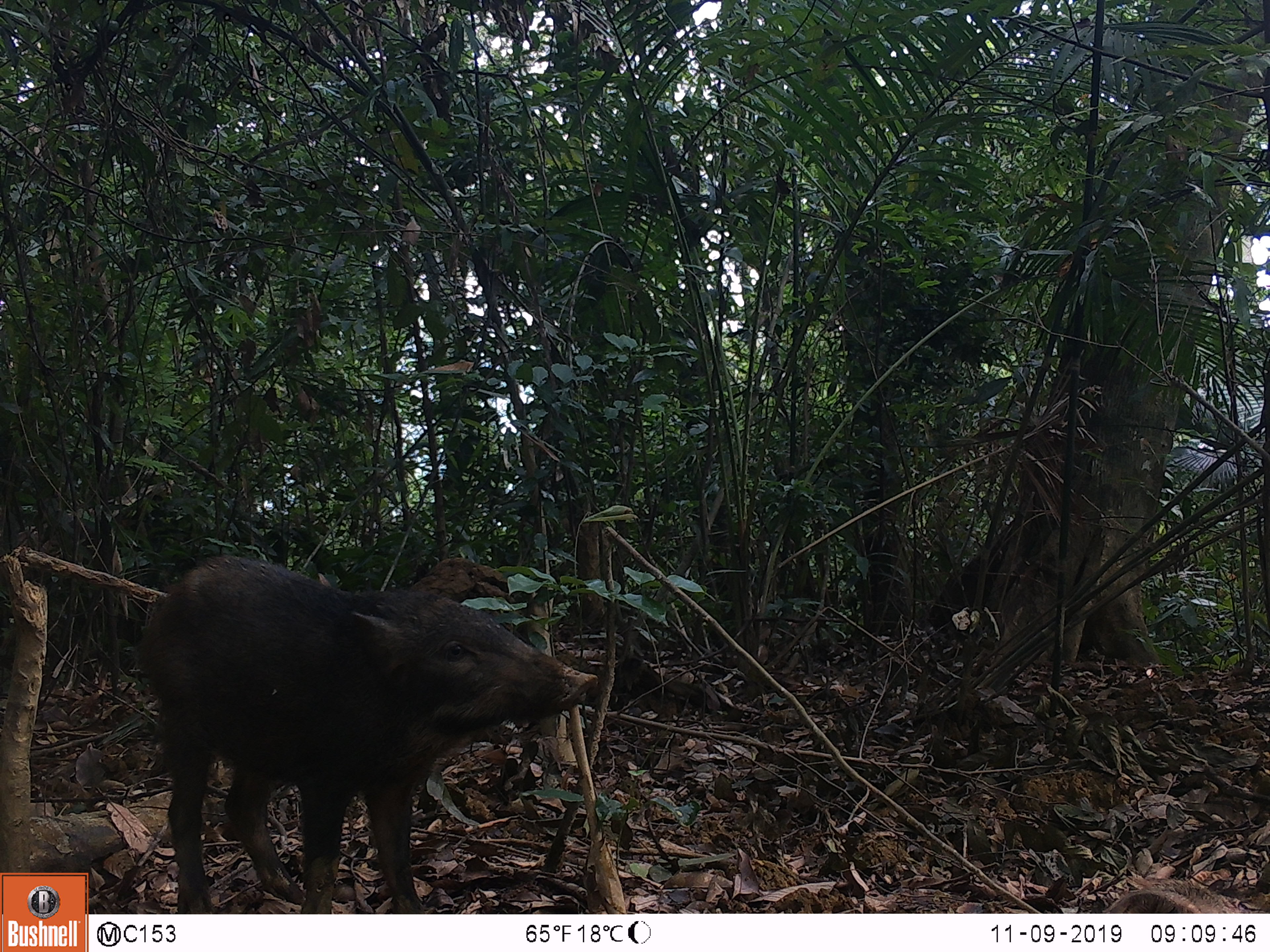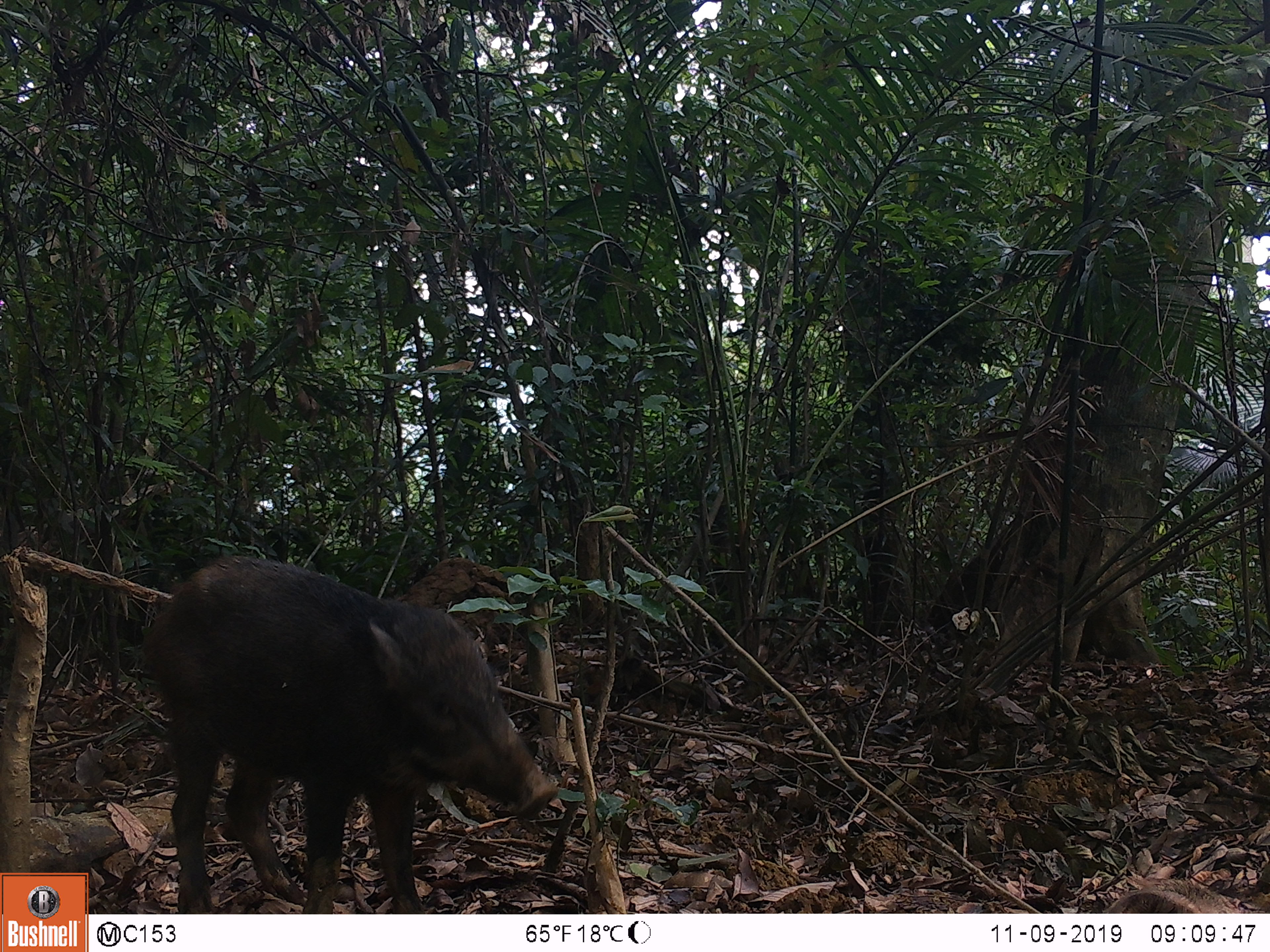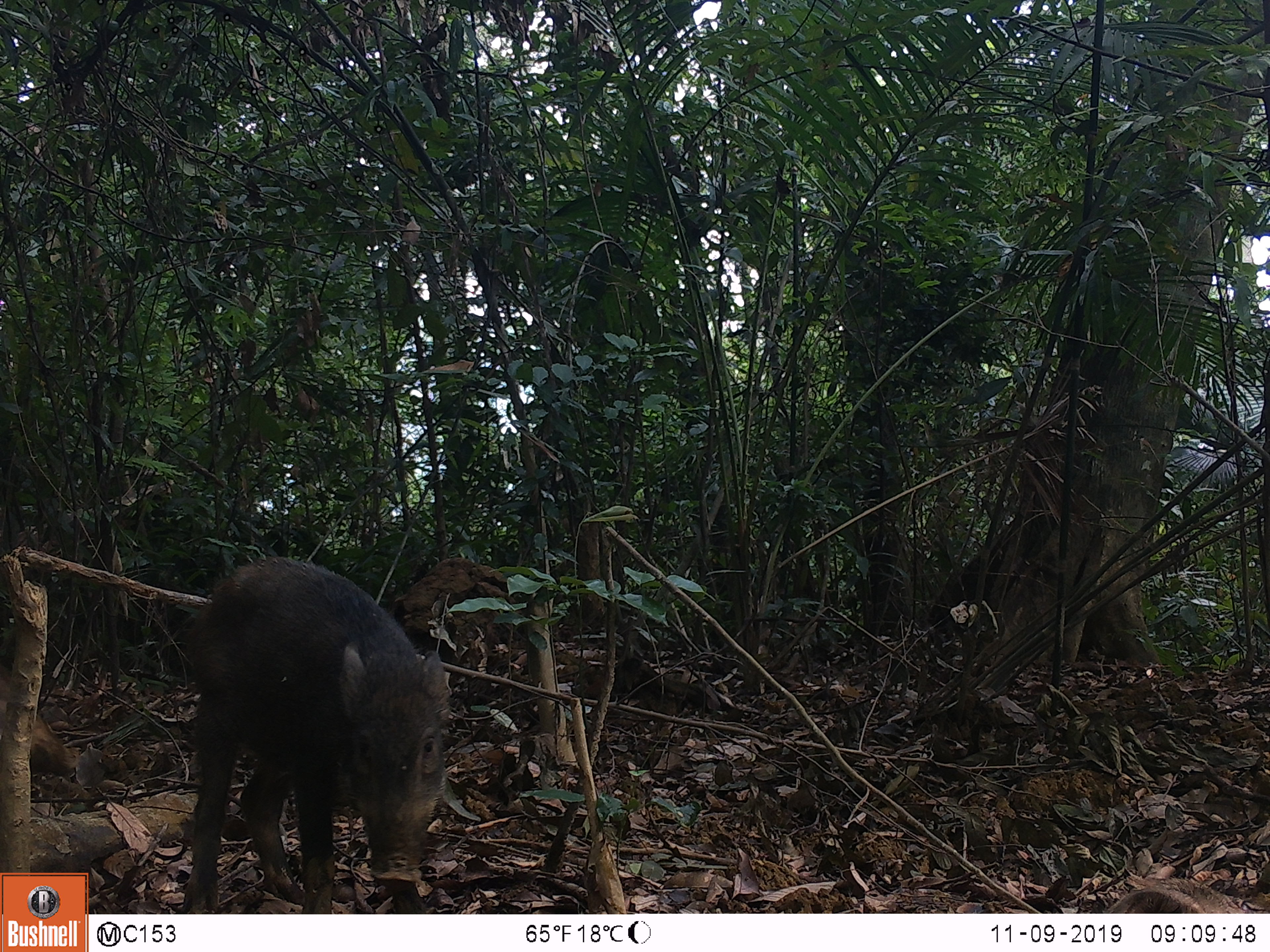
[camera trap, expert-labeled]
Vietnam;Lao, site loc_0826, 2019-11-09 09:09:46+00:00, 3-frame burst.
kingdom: Animalia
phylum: Chordata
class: Mammalia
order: Artiodactyla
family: Suidae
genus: Sus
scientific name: Sus scrofa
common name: eurasian wild pig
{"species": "eurasian wild pig (Sus scrofa)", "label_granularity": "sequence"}